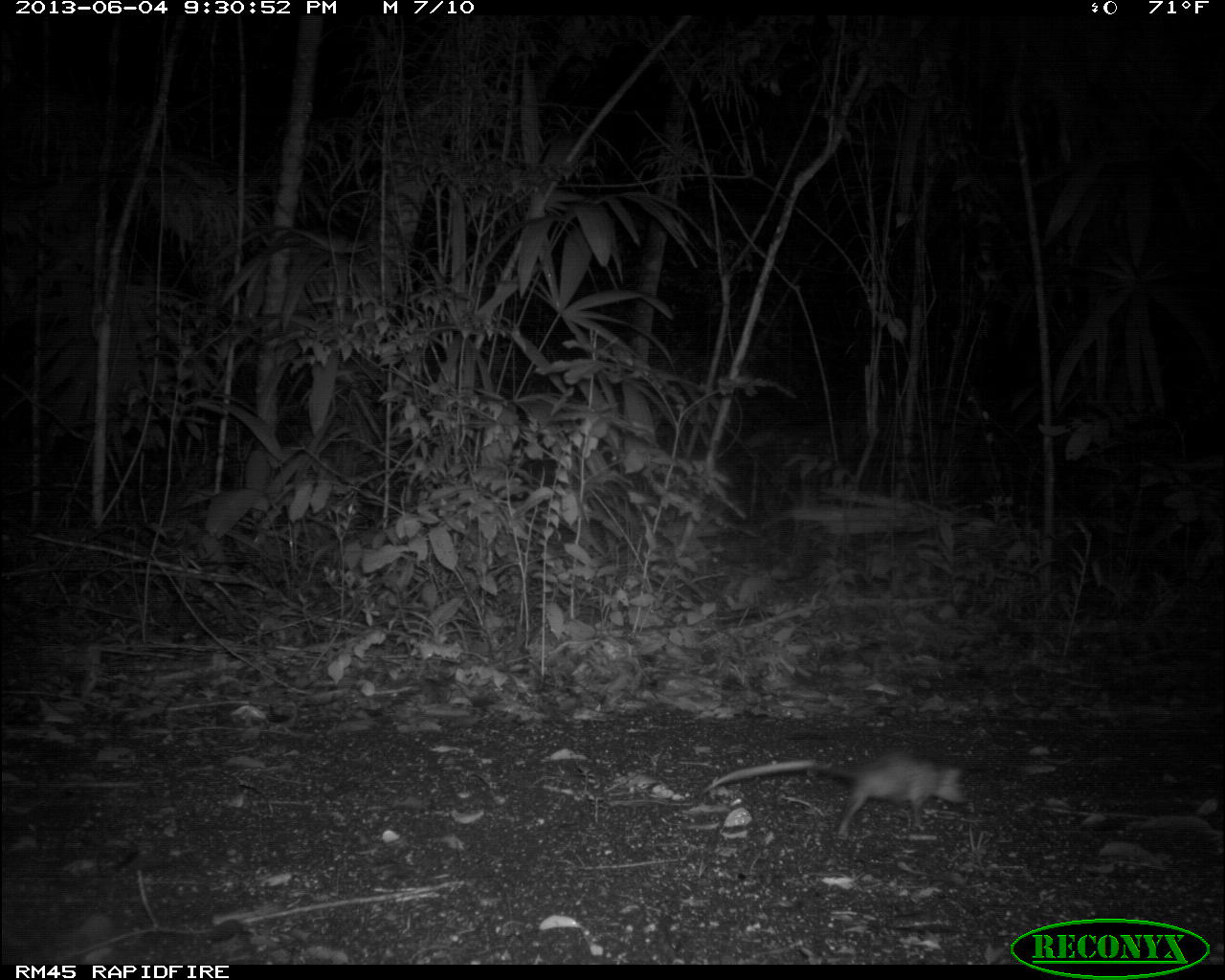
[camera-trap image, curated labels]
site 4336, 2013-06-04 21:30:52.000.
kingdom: Animalia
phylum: Chordata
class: Mammalia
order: Didelphimorphia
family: Didelphidae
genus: Didelphis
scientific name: Didelphis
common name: american opossums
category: didelphis sp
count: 1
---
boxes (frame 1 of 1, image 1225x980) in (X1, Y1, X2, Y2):
didelphis sp: (701, 751, 972, 840)